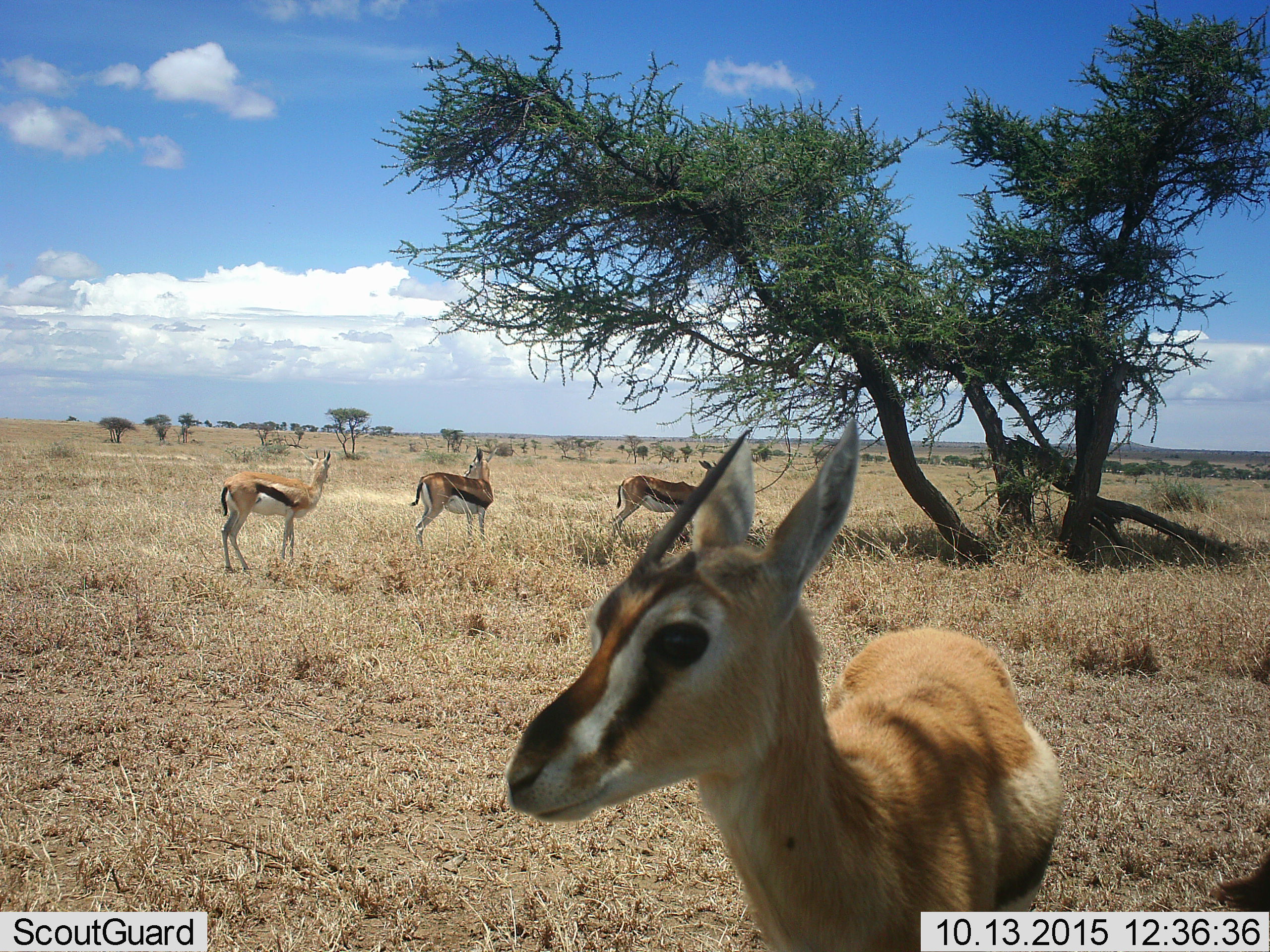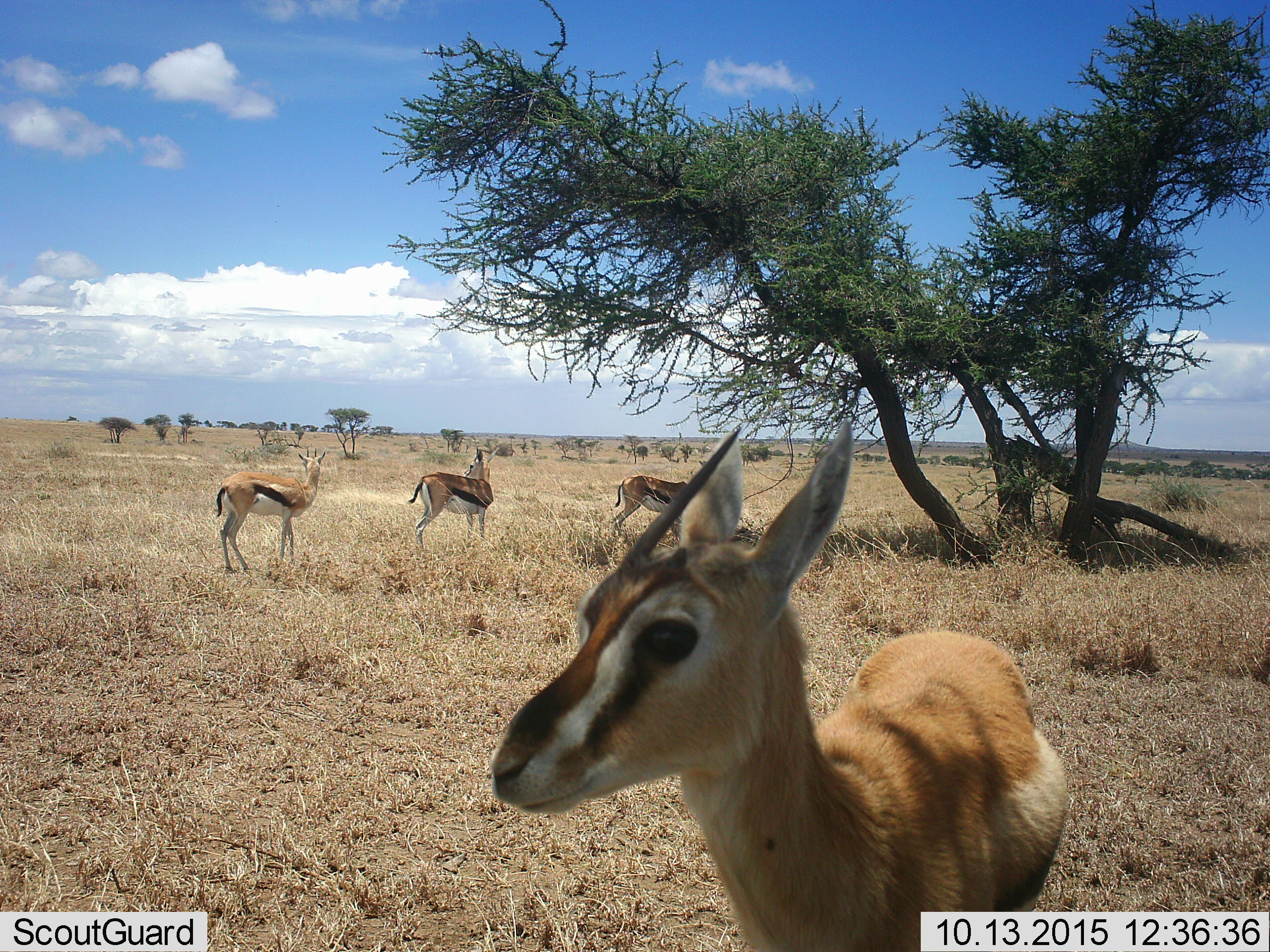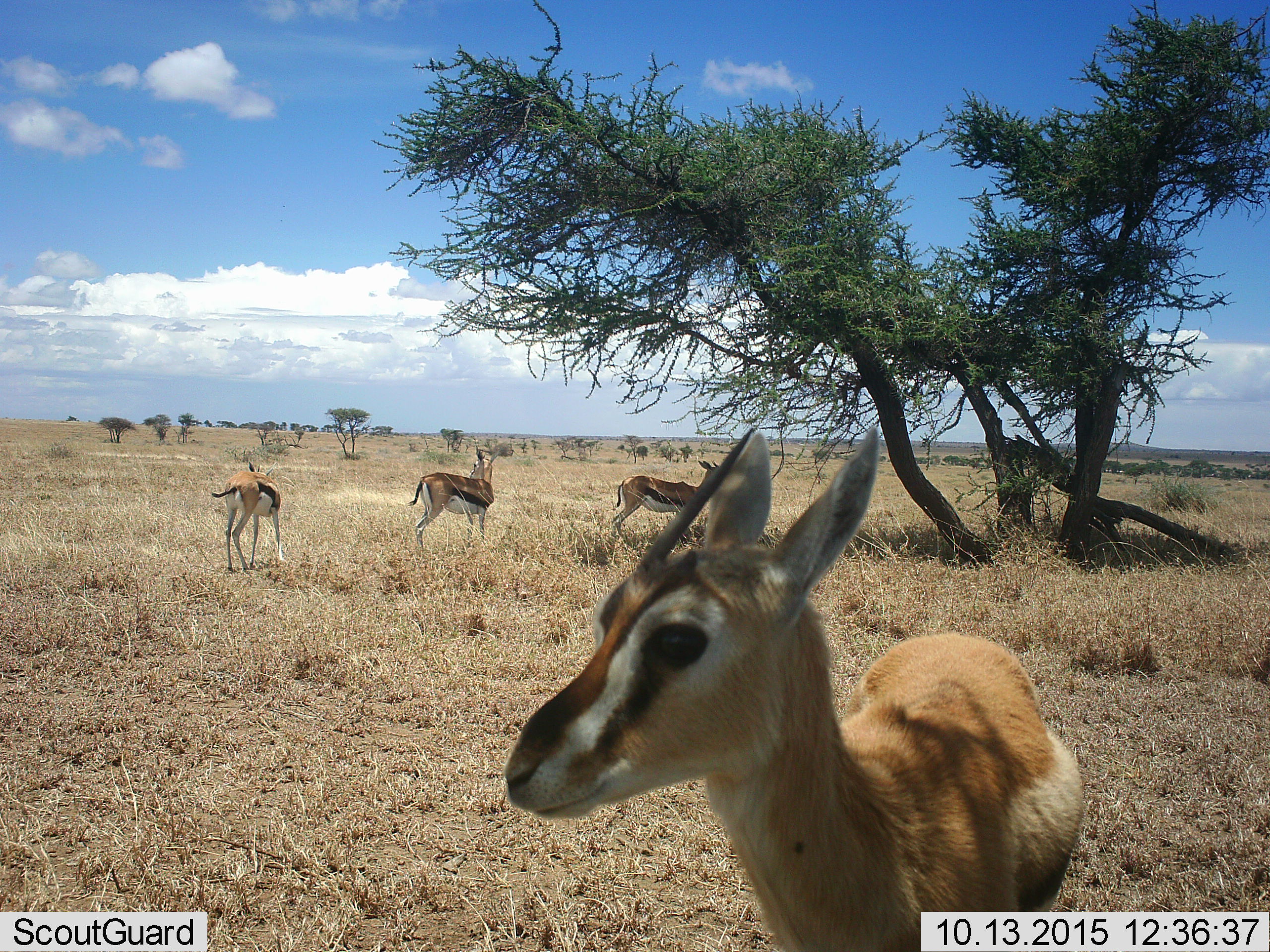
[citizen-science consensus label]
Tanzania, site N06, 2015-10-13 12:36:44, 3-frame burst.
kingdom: Animalia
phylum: Chordata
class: Mammalia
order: Artiodactyla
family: Bovidae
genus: Eudorcas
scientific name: Eudorcas thomsonii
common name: thomson's gazelle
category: gazellethomsons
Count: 4.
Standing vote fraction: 100%.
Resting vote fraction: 0%.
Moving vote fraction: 33%.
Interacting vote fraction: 0%.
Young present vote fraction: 0%.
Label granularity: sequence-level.